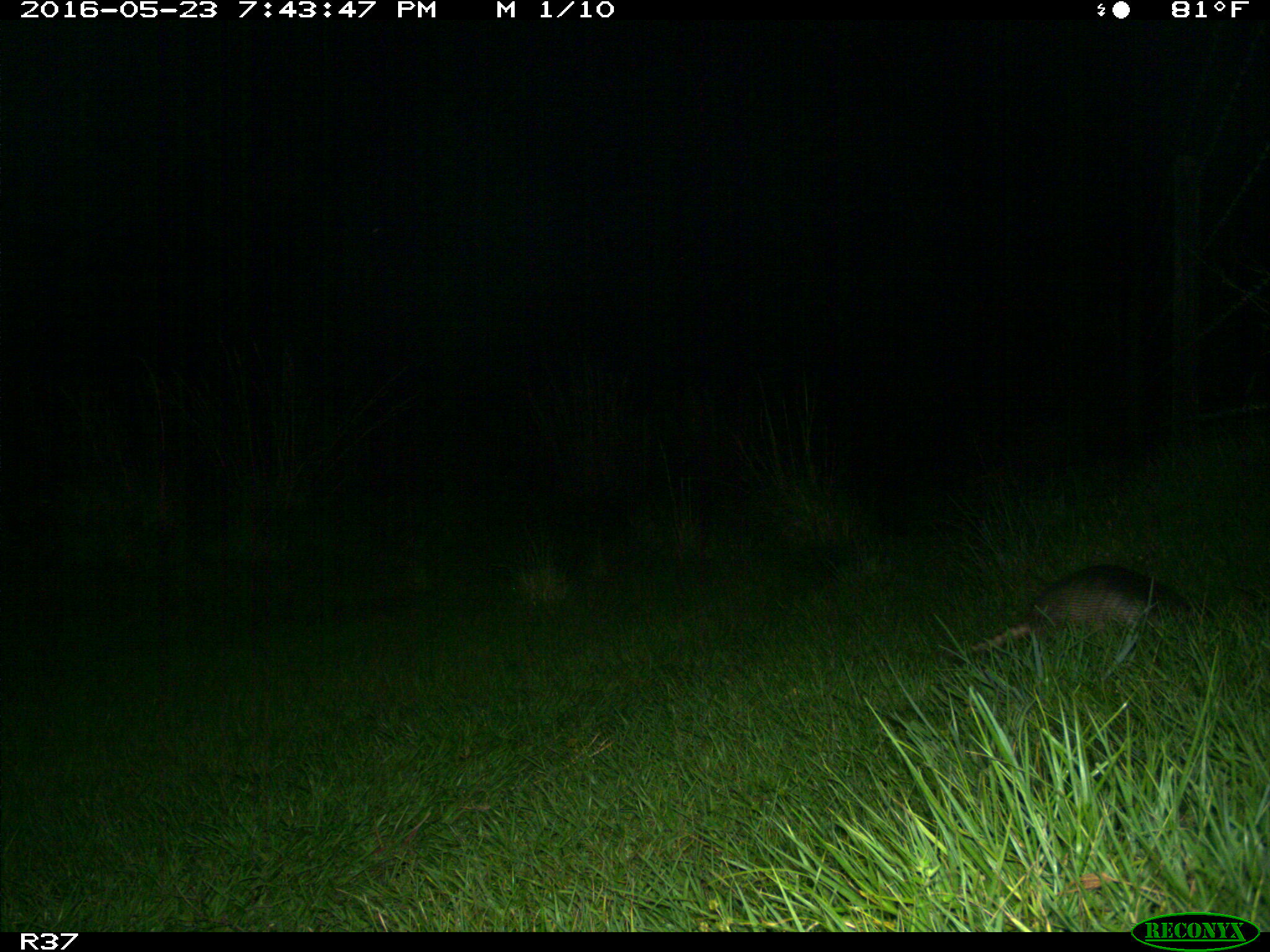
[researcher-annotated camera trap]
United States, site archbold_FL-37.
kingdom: Animalia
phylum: Chordata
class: Mammalia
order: Cingulata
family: Dasypodidae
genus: Dasypus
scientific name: Dasypus novemcinctus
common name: nine-banded armadillo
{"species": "Dasypus novemcinctus (nine-banded armadillo)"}